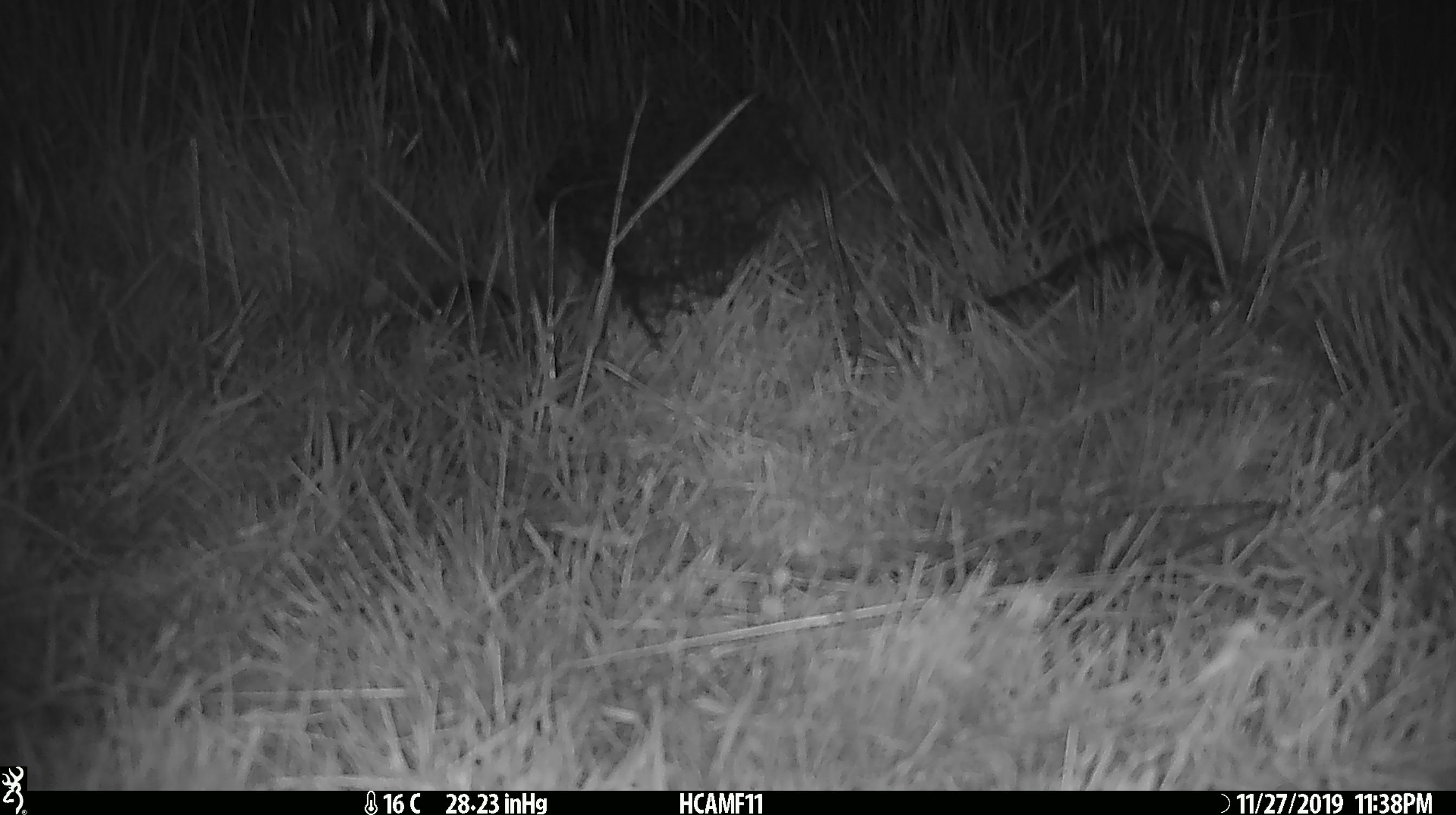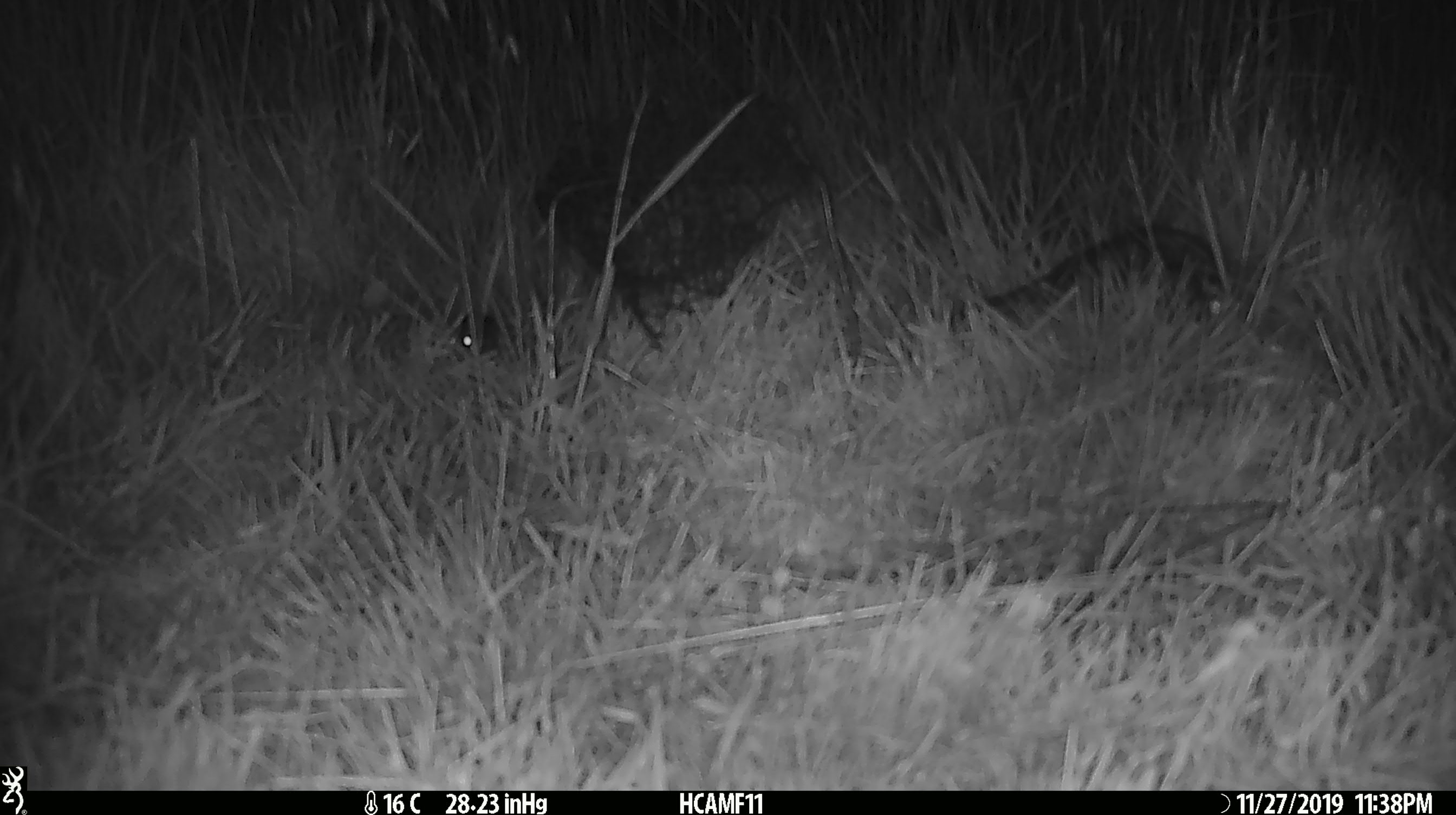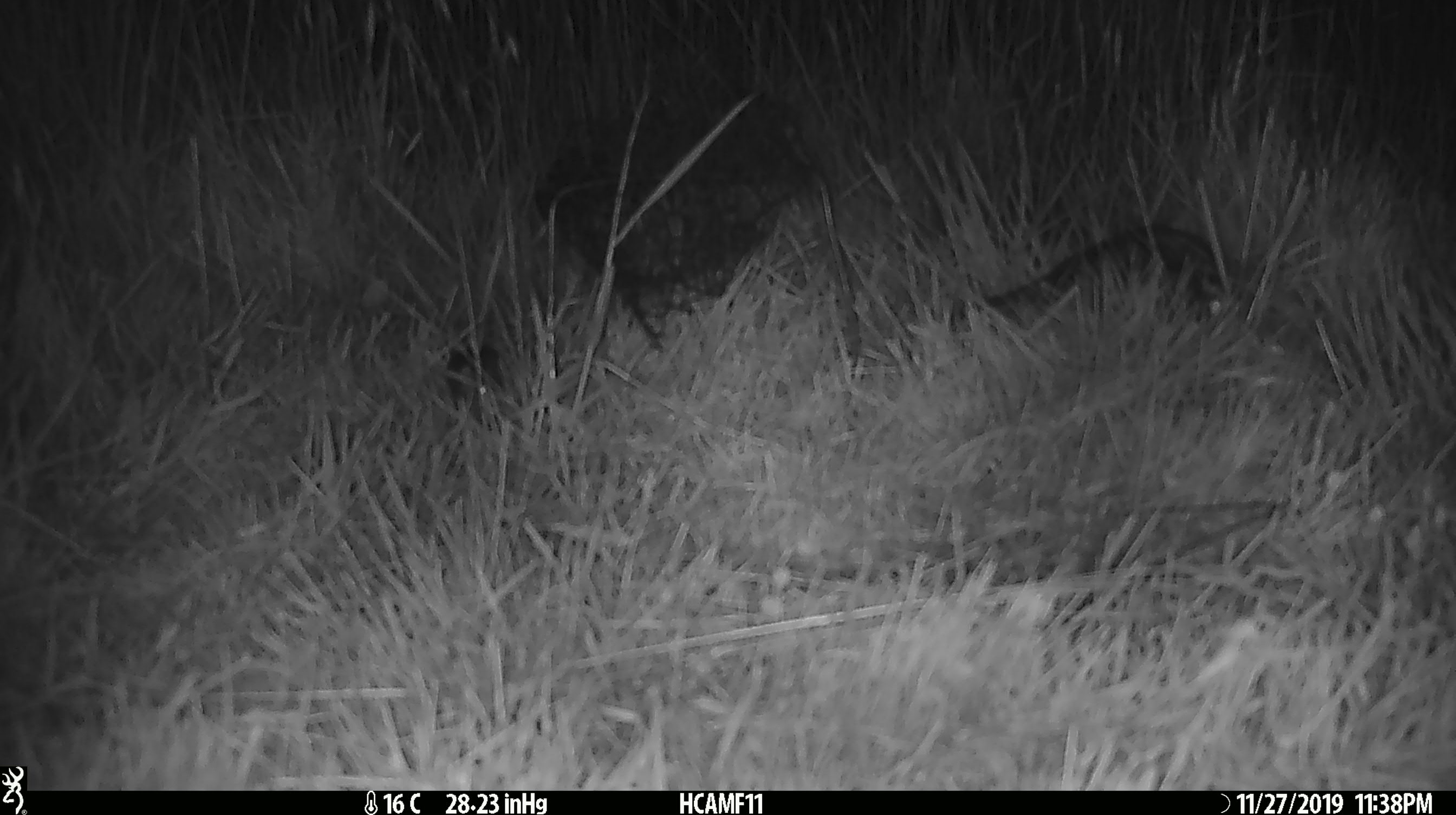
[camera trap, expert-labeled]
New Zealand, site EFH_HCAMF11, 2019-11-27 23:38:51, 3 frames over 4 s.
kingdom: Animalia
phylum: Chordata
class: Mammalia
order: Rodentia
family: Muridae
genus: Mus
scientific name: Mus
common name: mouse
Mouse (Mus).